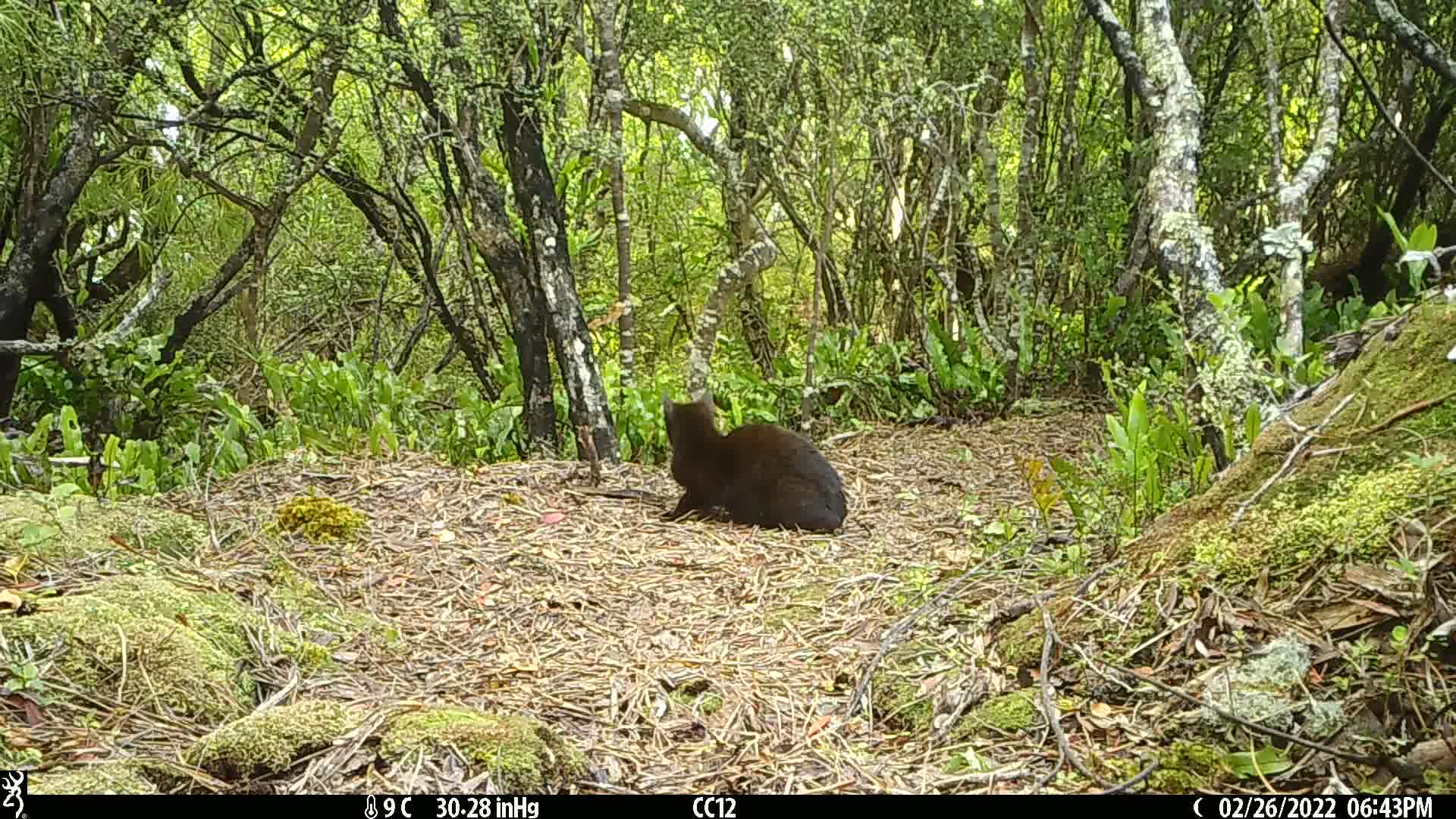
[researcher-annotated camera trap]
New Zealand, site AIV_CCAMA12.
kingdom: Animalia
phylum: Chordata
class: Mammalia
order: Carnivora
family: Felidae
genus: Felis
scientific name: Felis catus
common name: domestic cat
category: cat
Cat (domestic cat) (Felis catus).